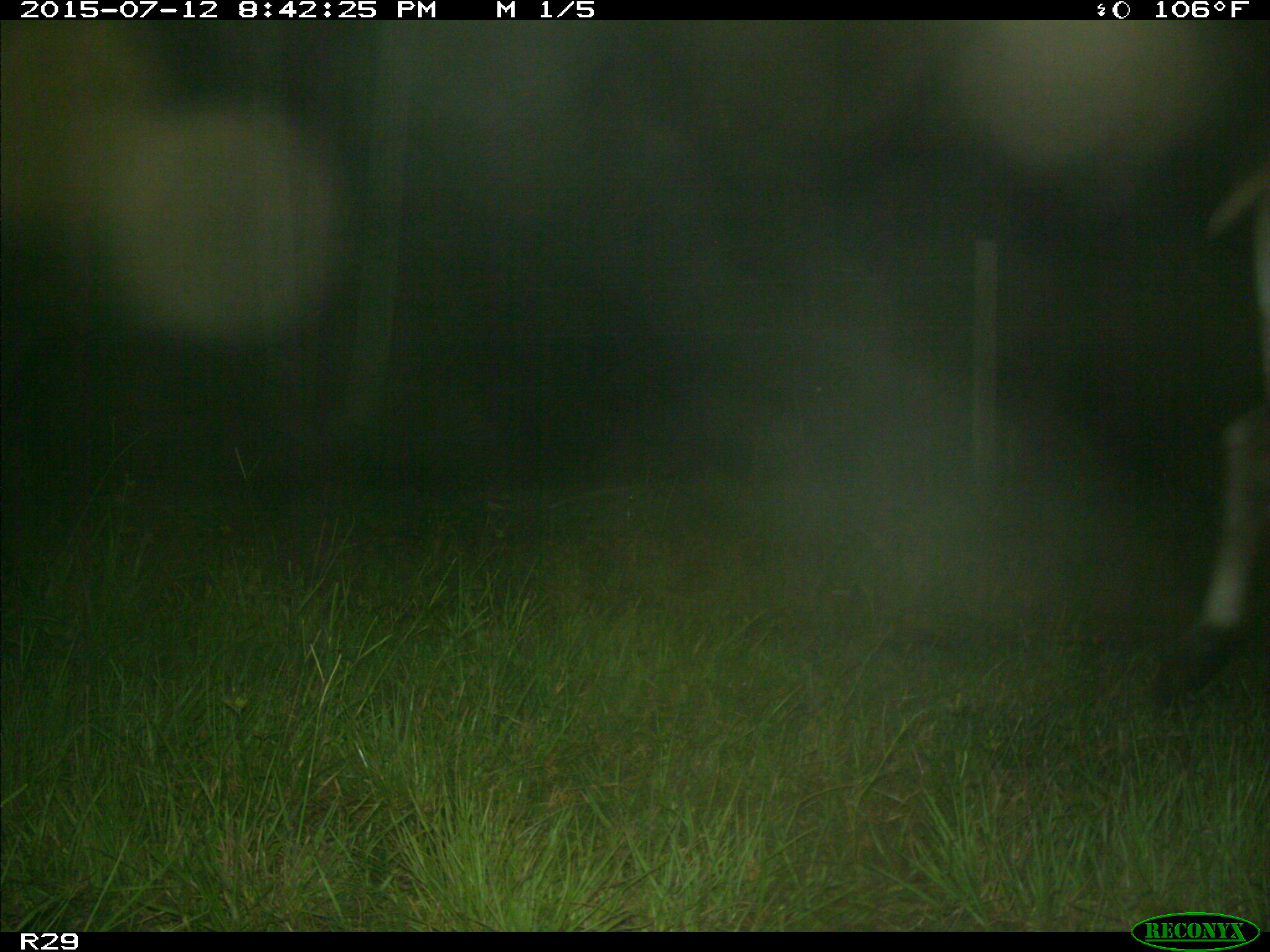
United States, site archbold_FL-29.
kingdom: Animalia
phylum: Chordata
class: Mammalia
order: Artiodactyla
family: Bovidae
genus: Bos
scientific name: Bos taurus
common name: domestic cow